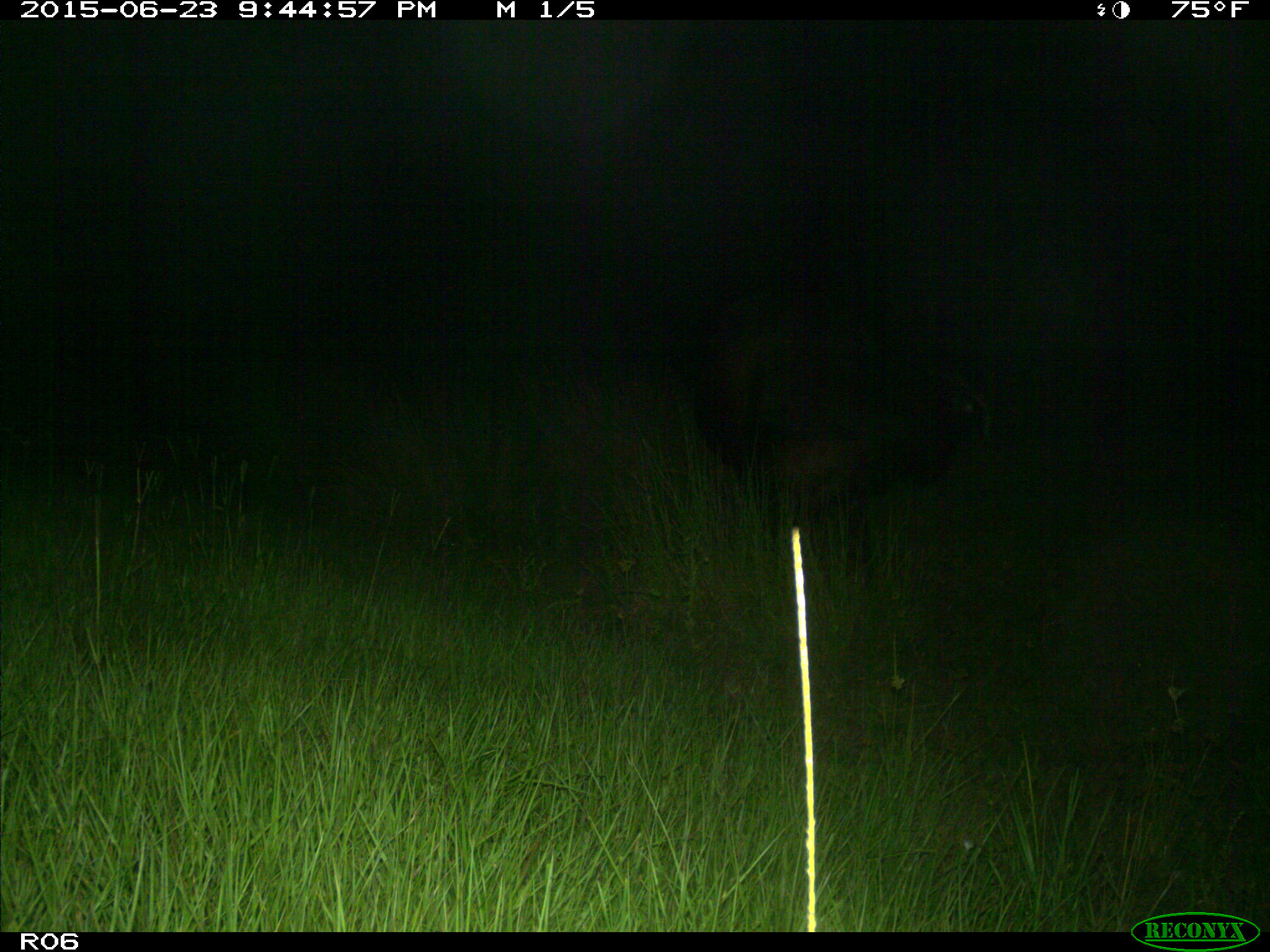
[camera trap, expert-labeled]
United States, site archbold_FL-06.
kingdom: Animalia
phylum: Chordata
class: Mammalia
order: Artiodactyla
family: Bovidae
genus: Bos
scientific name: Bos taurus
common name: domestic cow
Bos taurus (domestic cow).